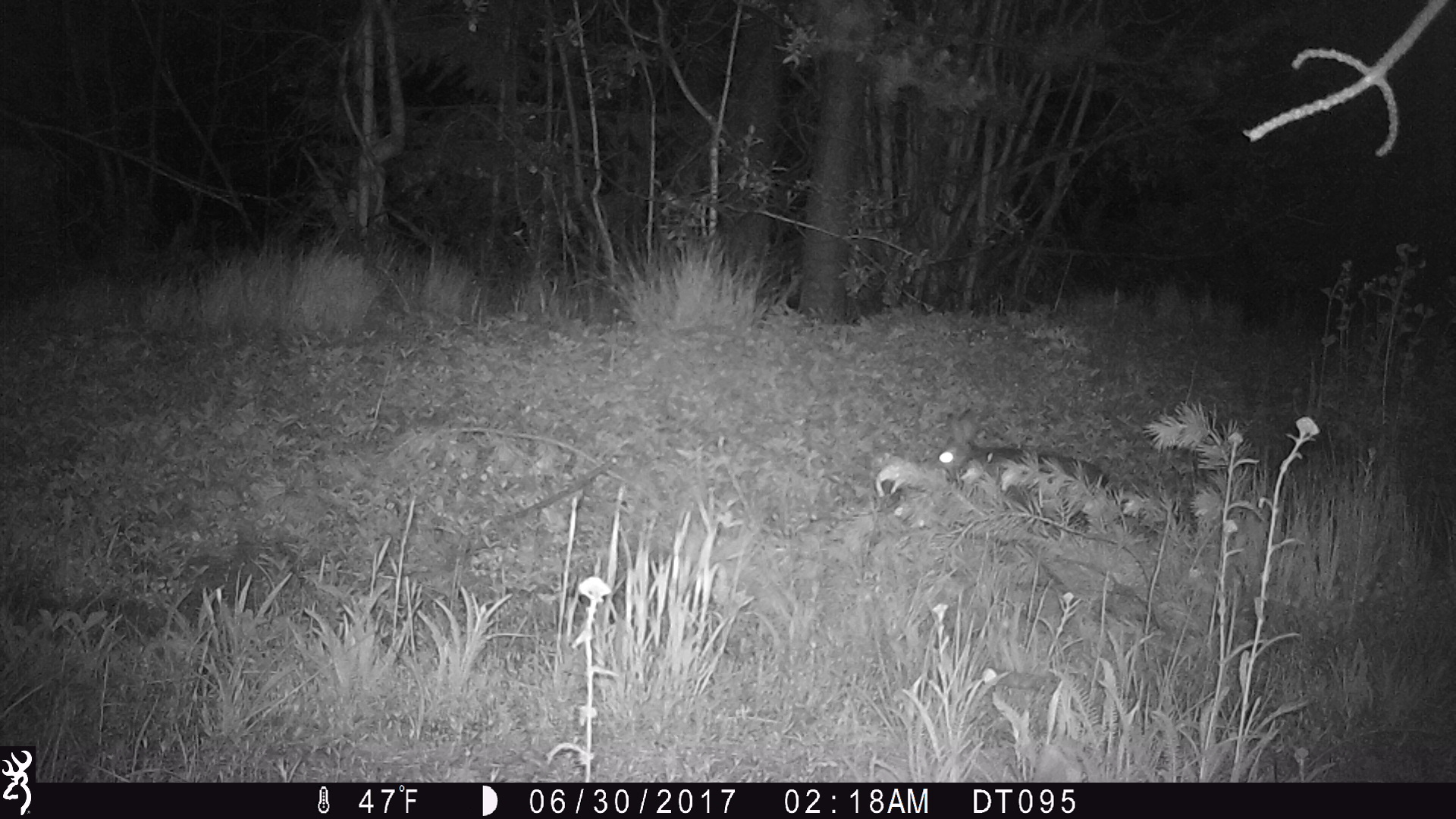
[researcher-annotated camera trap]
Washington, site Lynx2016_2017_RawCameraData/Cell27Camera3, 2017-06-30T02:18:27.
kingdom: Animalia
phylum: Chordata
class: Mammalia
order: Lagomorpha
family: Leporidae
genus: Lepus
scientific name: Lepus americanus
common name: snowshoe hare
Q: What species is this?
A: Lepus americanus (snowshoe hare).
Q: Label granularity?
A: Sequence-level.